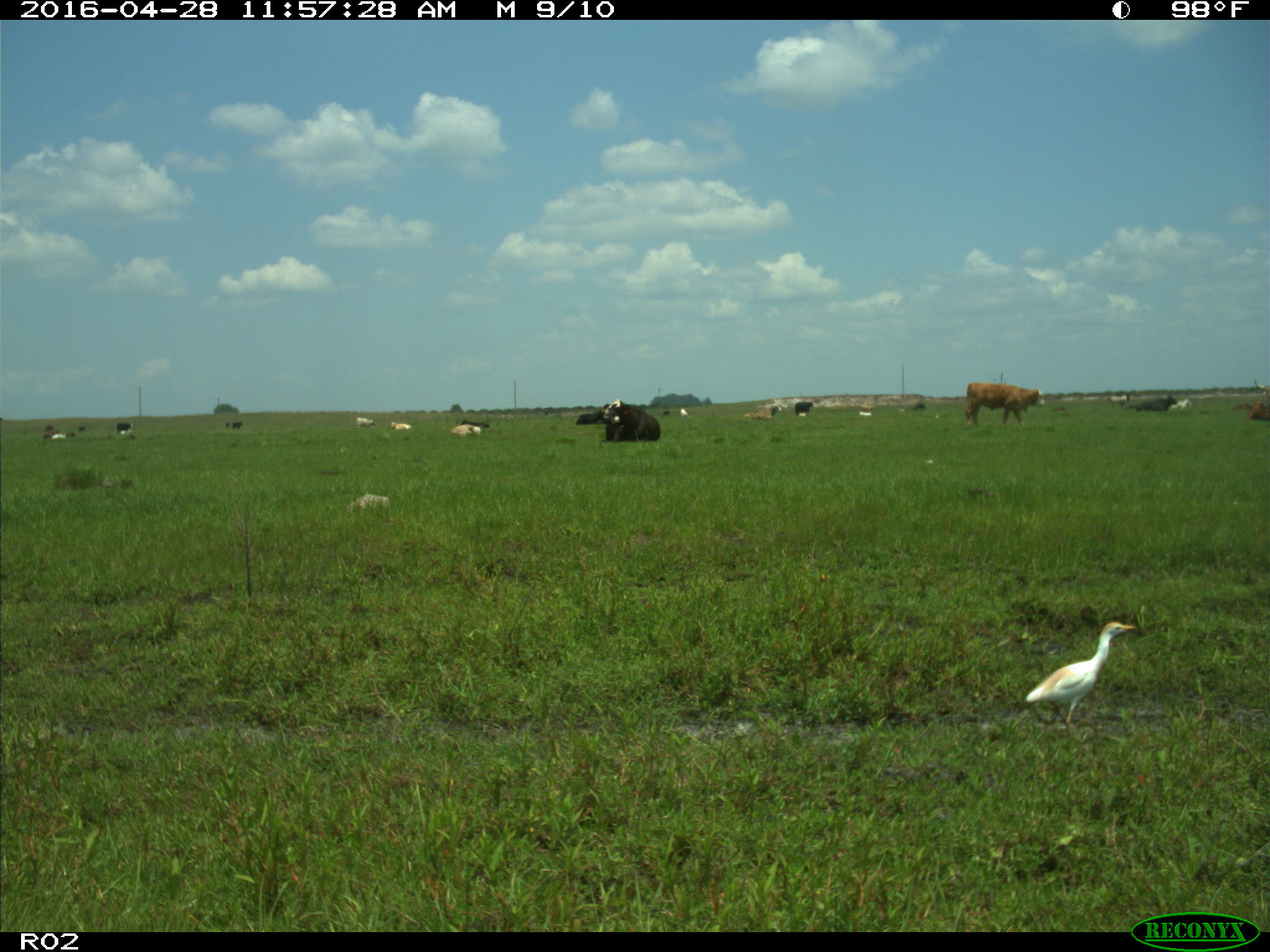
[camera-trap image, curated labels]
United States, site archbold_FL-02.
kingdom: Animalia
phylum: Chordata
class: Mammalia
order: Artiodactyla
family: Bovidae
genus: Bos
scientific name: Bos taurus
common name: domestic cow